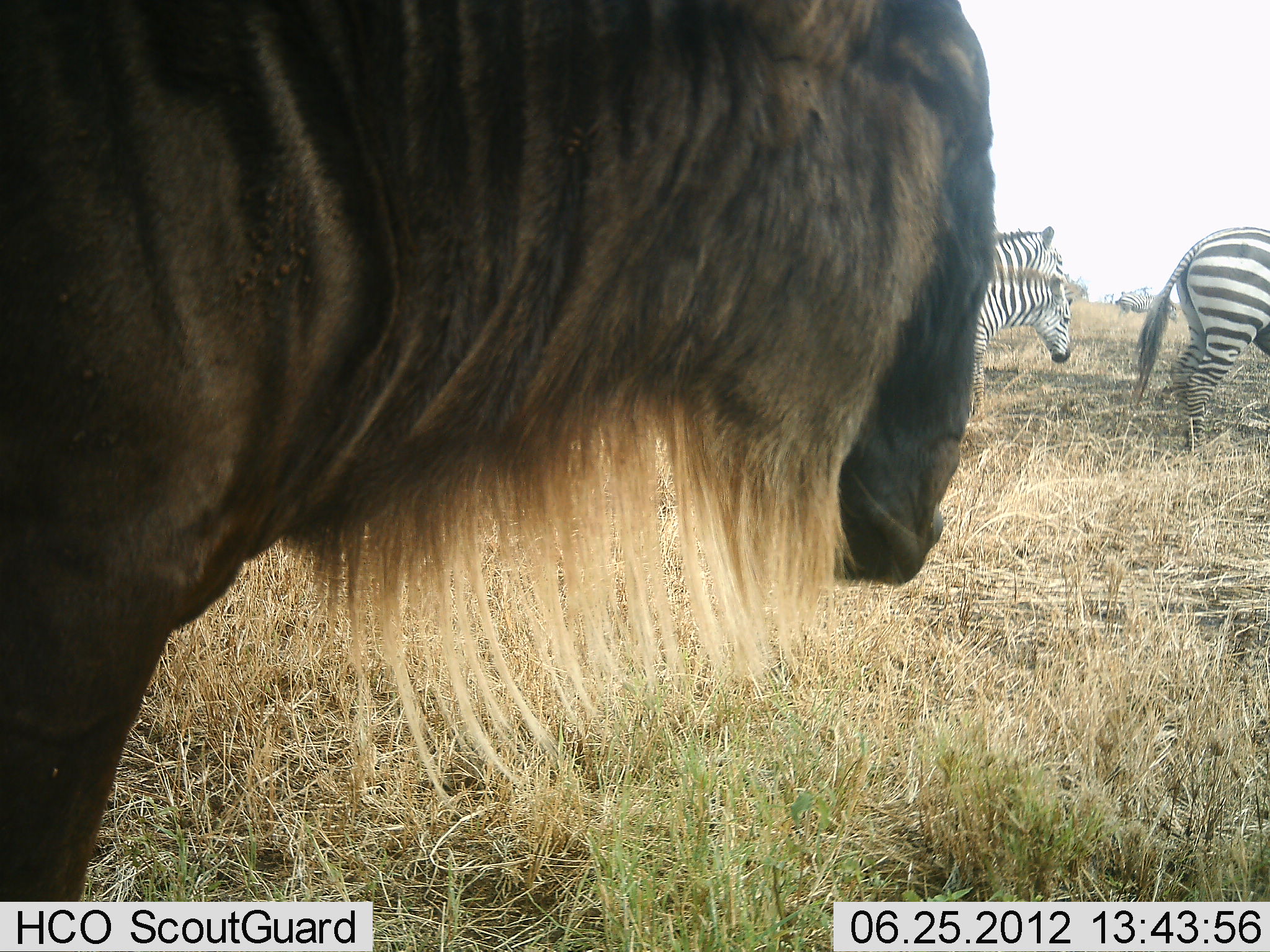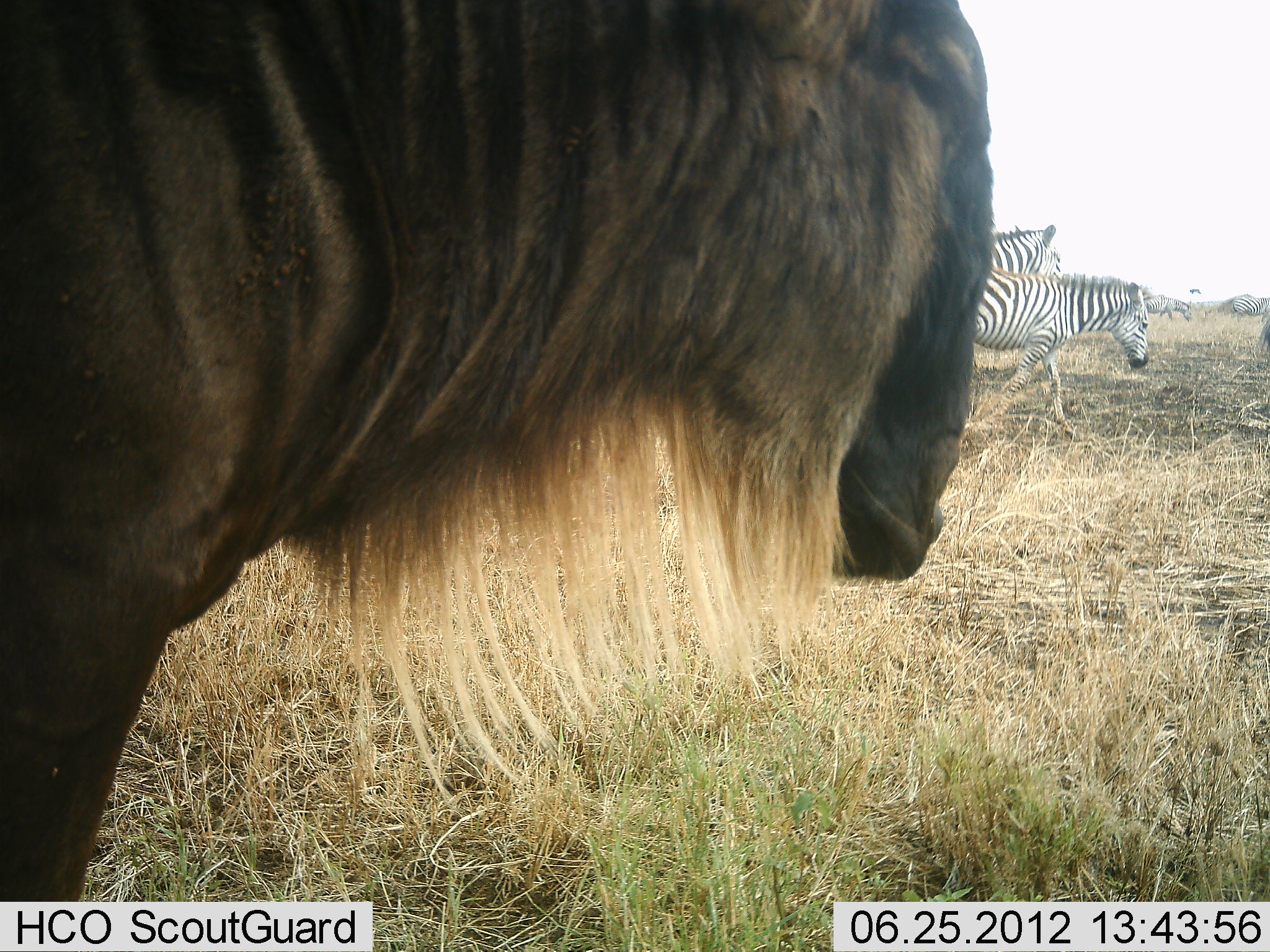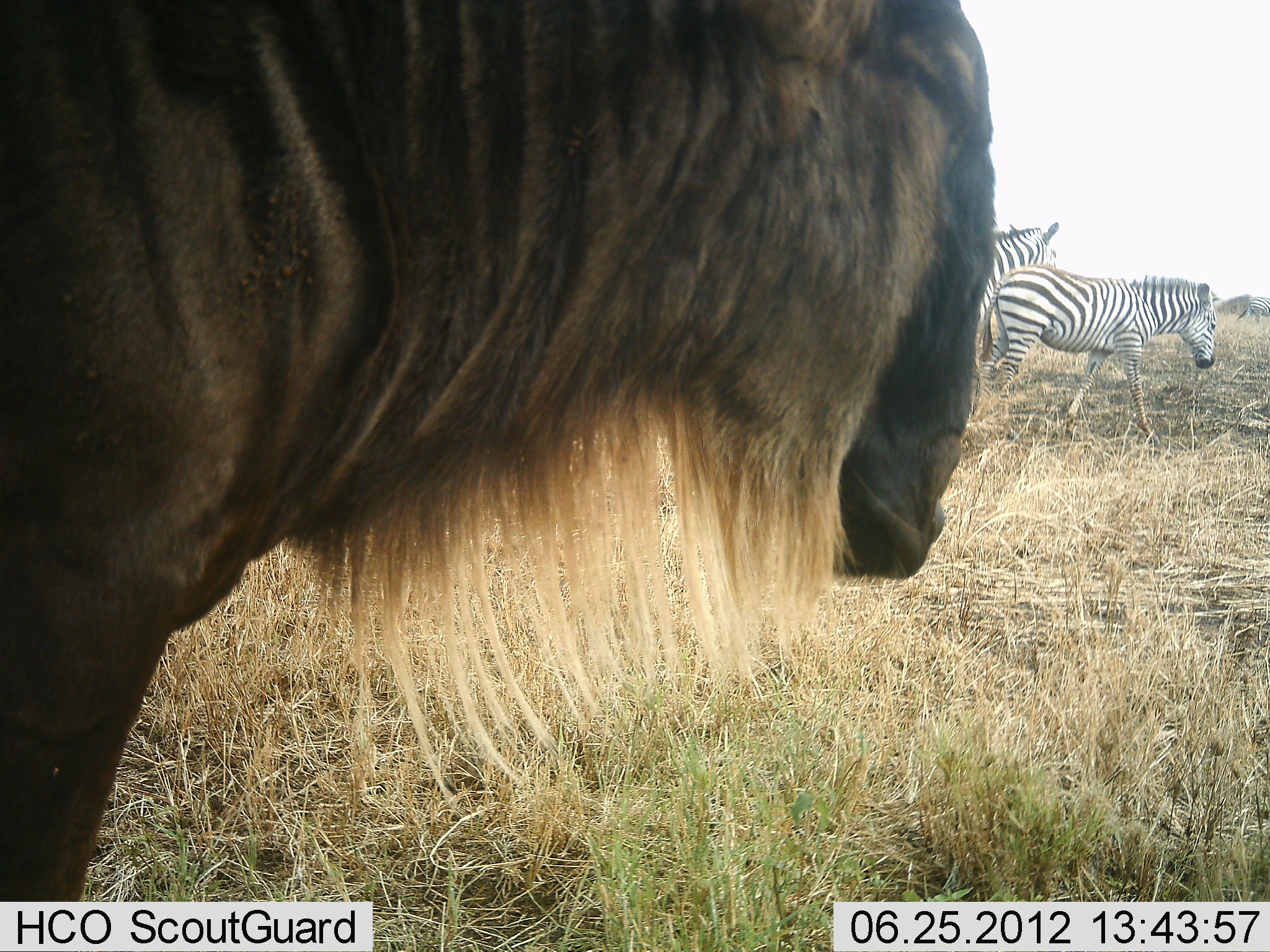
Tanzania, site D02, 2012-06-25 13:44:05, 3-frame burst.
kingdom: Animalia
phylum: Chordata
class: Mammalia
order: Artiodactyla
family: Bovidae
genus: Connochaetes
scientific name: Connochaetes taurinus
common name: blue wildebeest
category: wildebeest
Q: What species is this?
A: Wildebeest (blue wildebeest) (Connochaetes taurinus).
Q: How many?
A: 1.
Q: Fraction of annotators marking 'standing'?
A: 100%.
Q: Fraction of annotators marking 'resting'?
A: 0%.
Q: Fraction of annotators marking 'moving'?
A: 0%.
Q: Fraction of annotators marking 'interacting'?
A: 10%.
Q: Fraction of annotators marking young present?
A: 0%.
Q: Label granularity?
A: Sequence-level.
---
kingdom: Animalia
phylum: Chordata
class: Mammalia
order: Perissodactyla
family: Equidae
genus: Equus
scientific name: Equus quagga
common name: plains zebra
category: zebra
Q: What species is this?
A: Zebra (plains zebra) (Equus quagga).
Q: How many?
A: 3.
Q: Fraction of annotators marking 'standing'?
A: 27%.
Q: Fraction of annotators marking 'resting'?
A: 0%.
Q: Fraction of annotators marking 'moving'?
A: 100%.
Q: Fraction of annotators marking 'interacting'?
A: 0%.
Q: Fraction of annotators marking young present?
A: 9%.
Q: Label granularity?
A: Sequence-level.